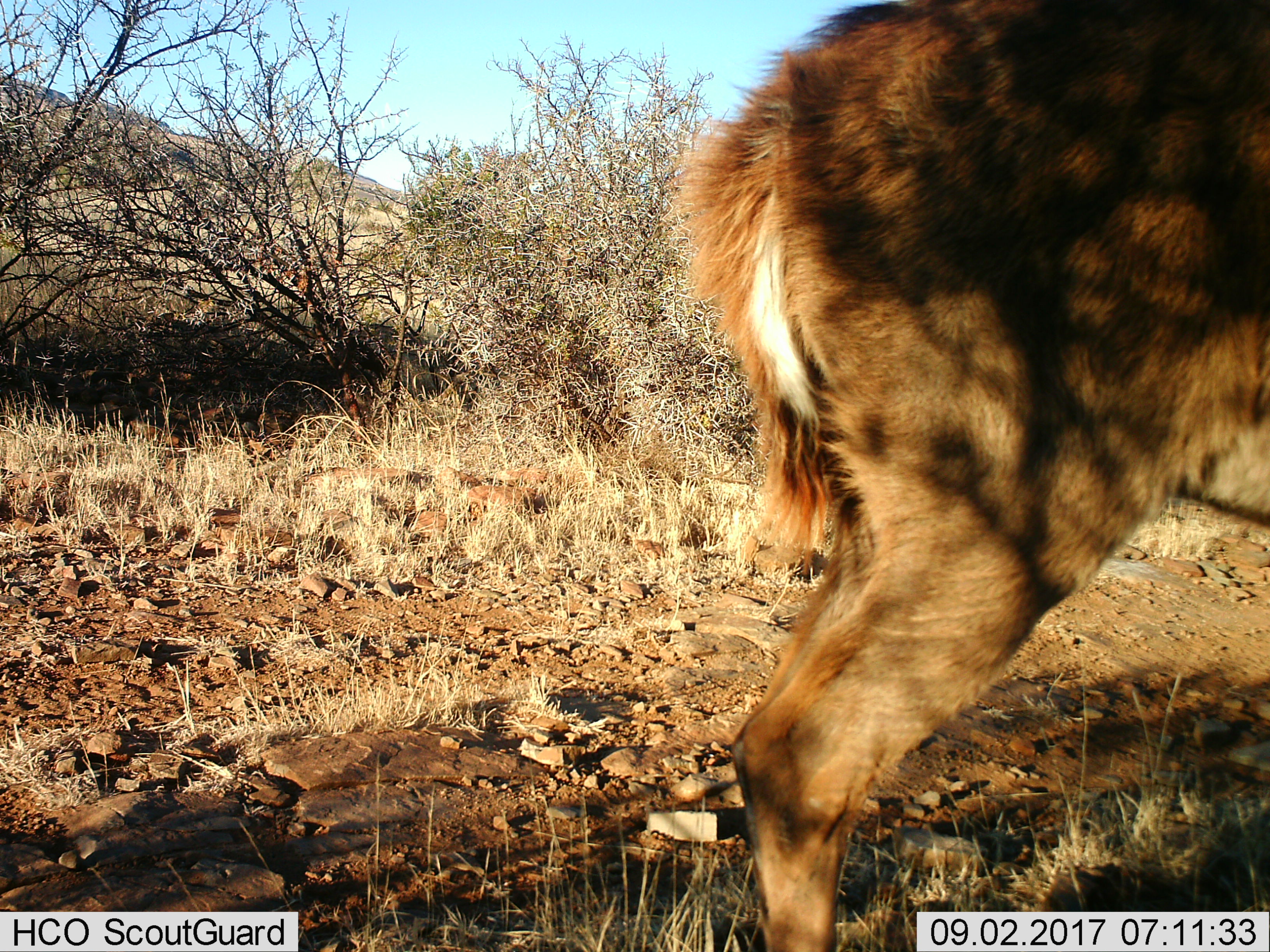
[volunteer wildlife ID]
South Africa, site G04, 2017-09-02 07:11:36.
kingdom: Animalia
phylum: Chordata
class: Mammalia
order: Artiodactyla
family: Bovidae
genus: Cephalophus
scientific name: Cephalophus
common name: duiker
Duiker (Cephalophus), count 1. Behavior (volunteer vote fractions): standing 67%, resting 0%, moving 33%, interacting 0%. Young present (vote fraction): 0%. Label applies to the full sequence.